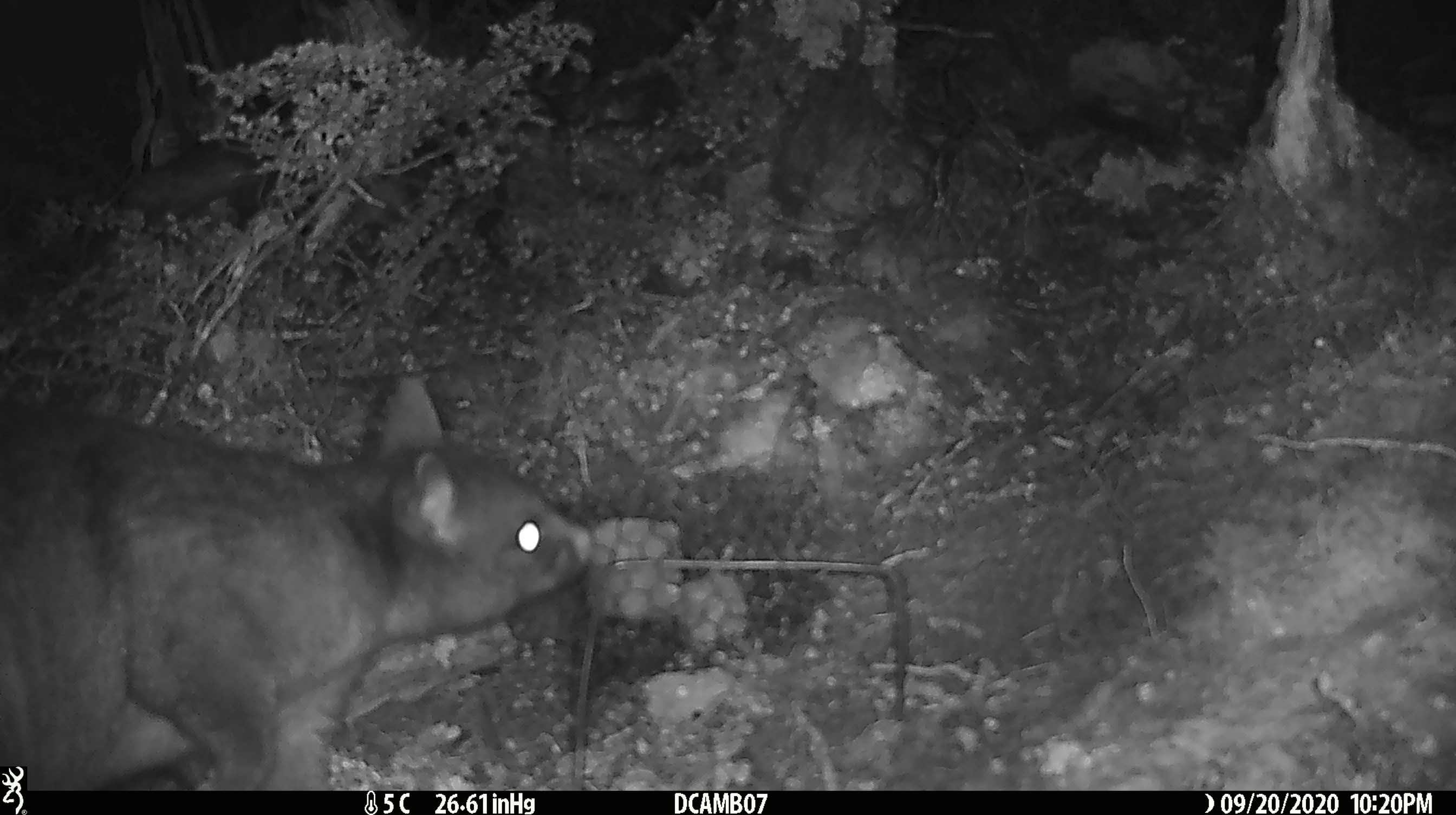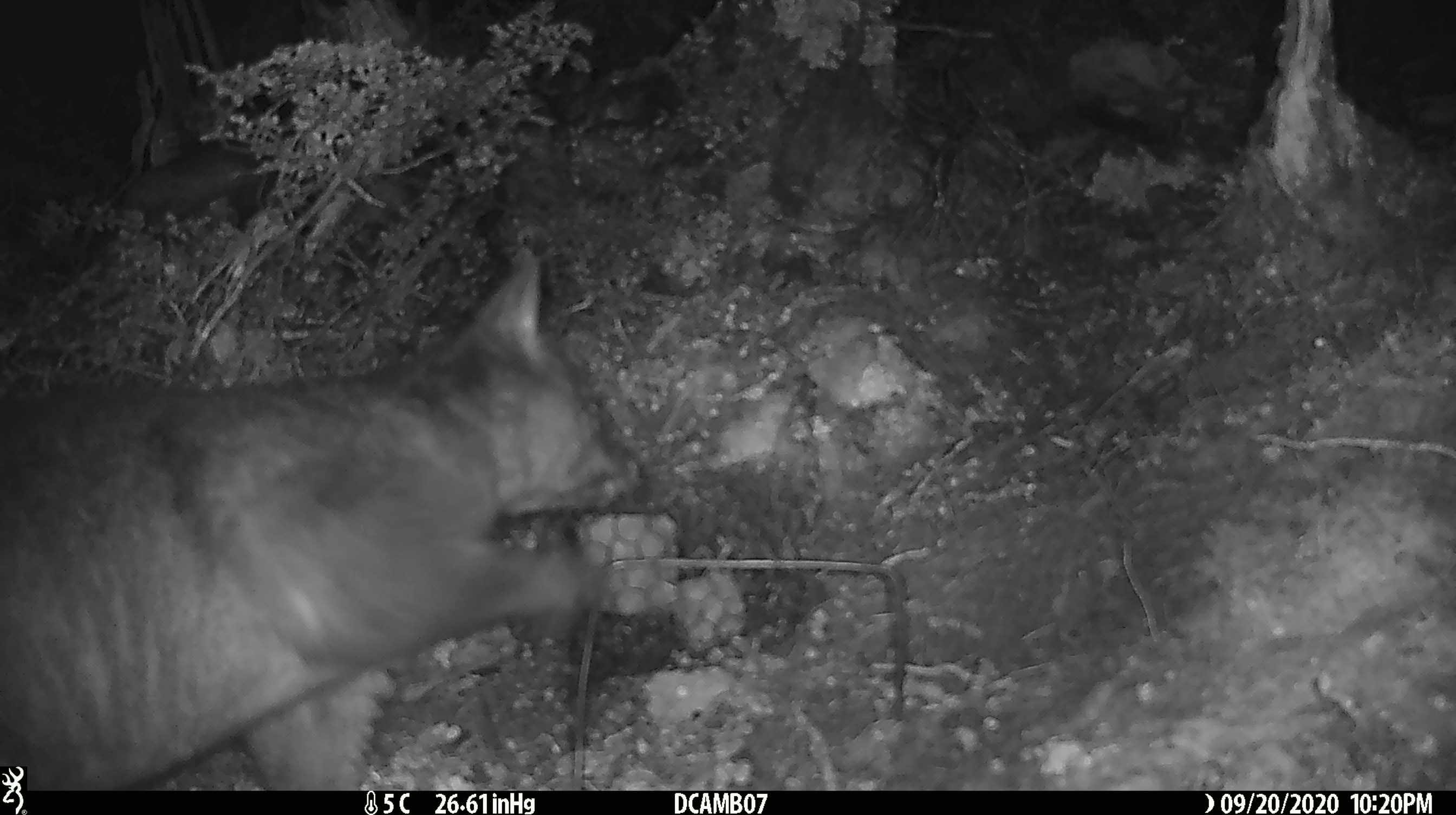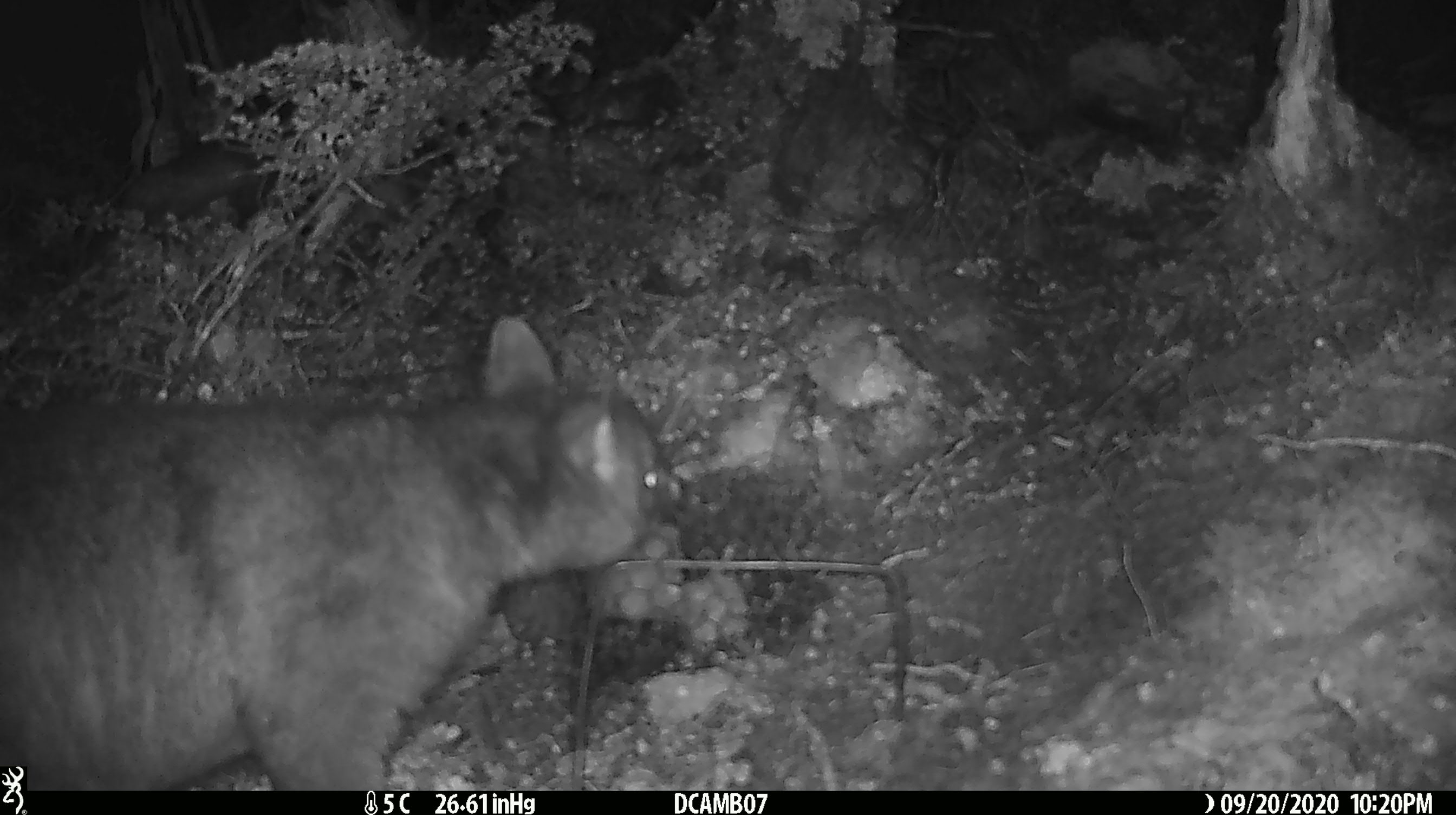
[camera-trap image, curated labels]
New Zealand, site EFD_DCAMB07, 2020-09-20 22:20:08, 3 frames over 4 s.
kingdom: Animalia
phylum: Chordata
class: Mammalia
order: Diprotodontia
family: Phalangeridae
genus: Trichosurus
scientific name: Trichosurus vulpecula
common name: common brushtail possum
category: possum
Possum (common brushtail possum) (Trichosurus vulpecula).